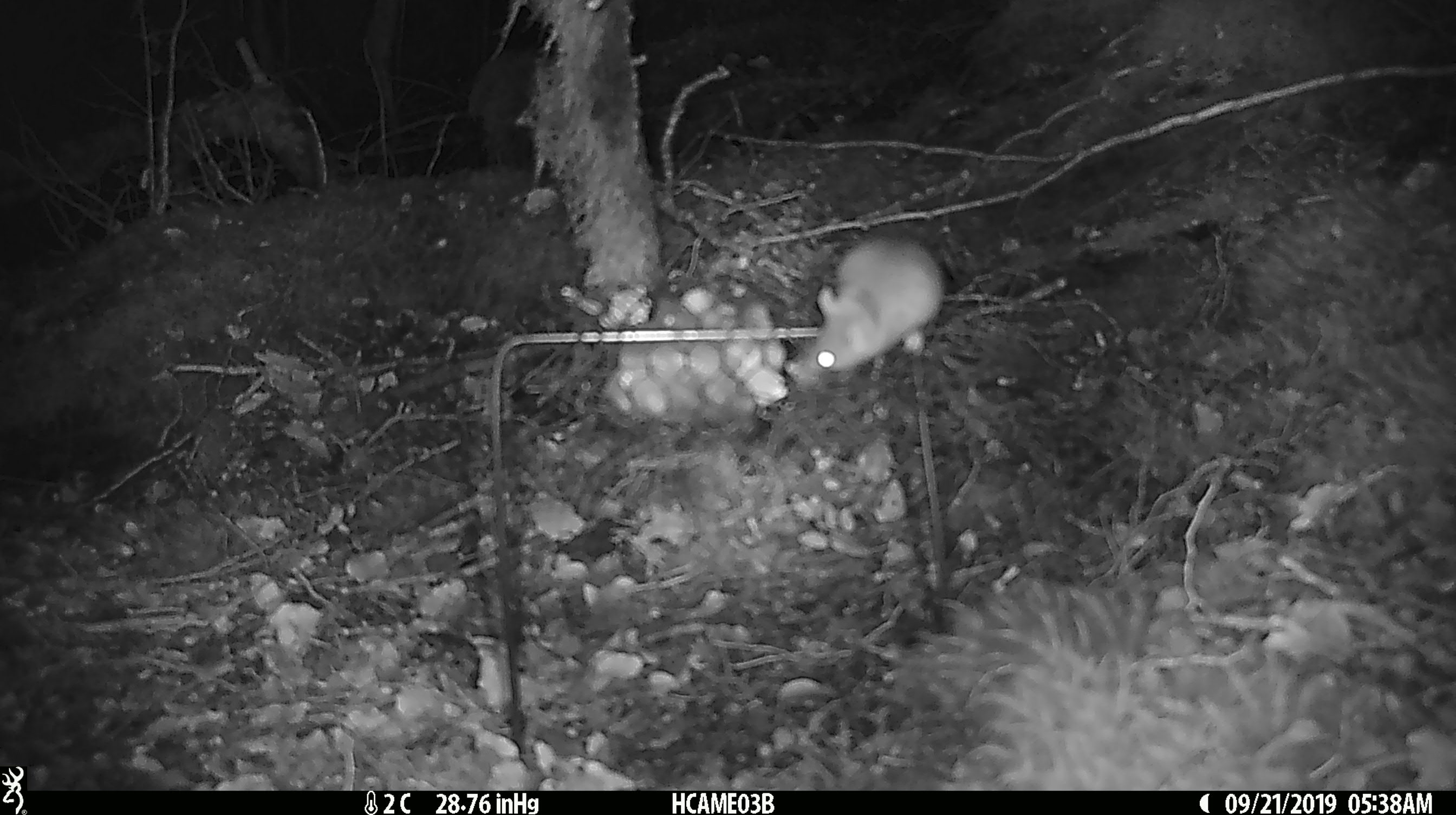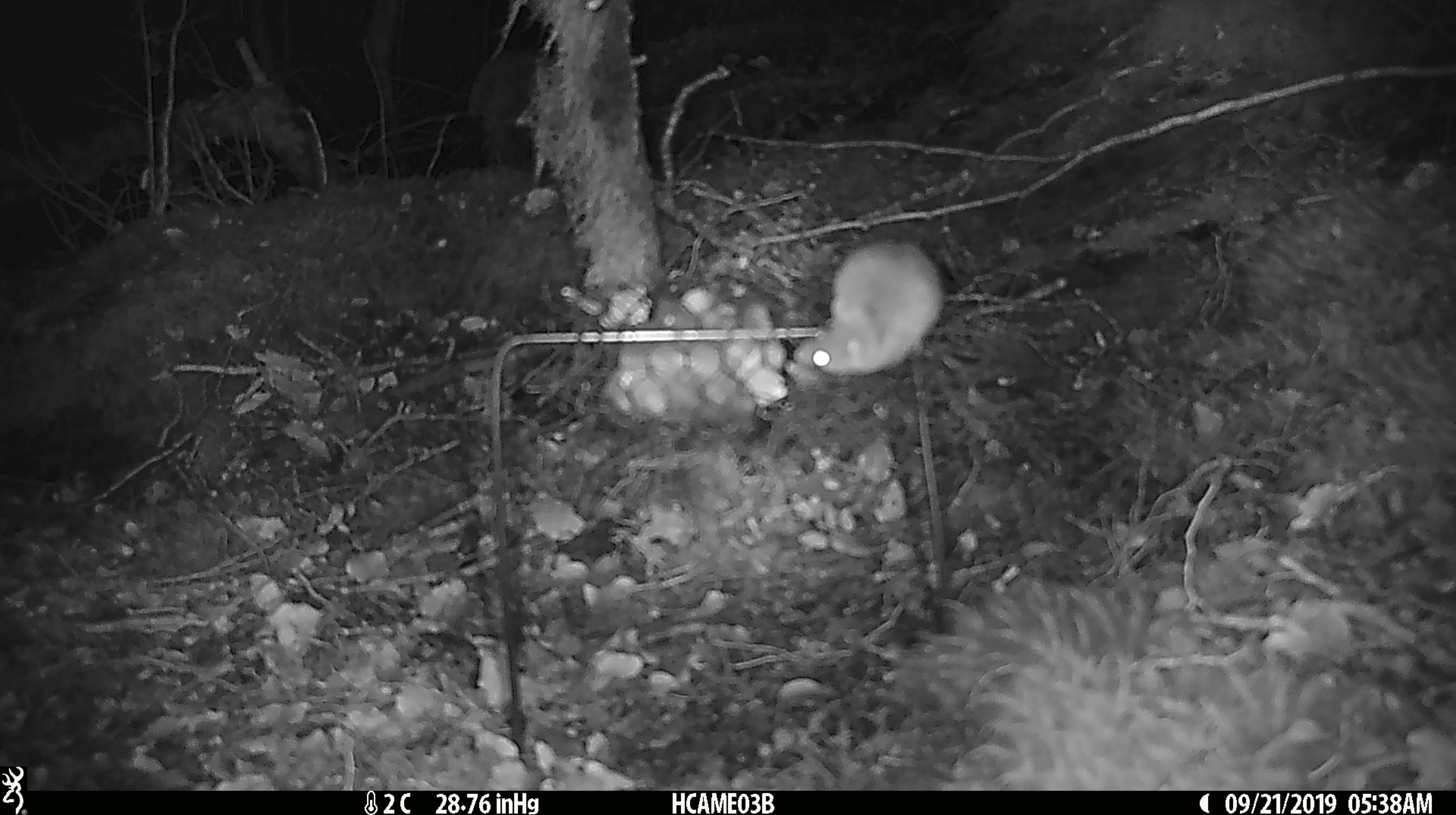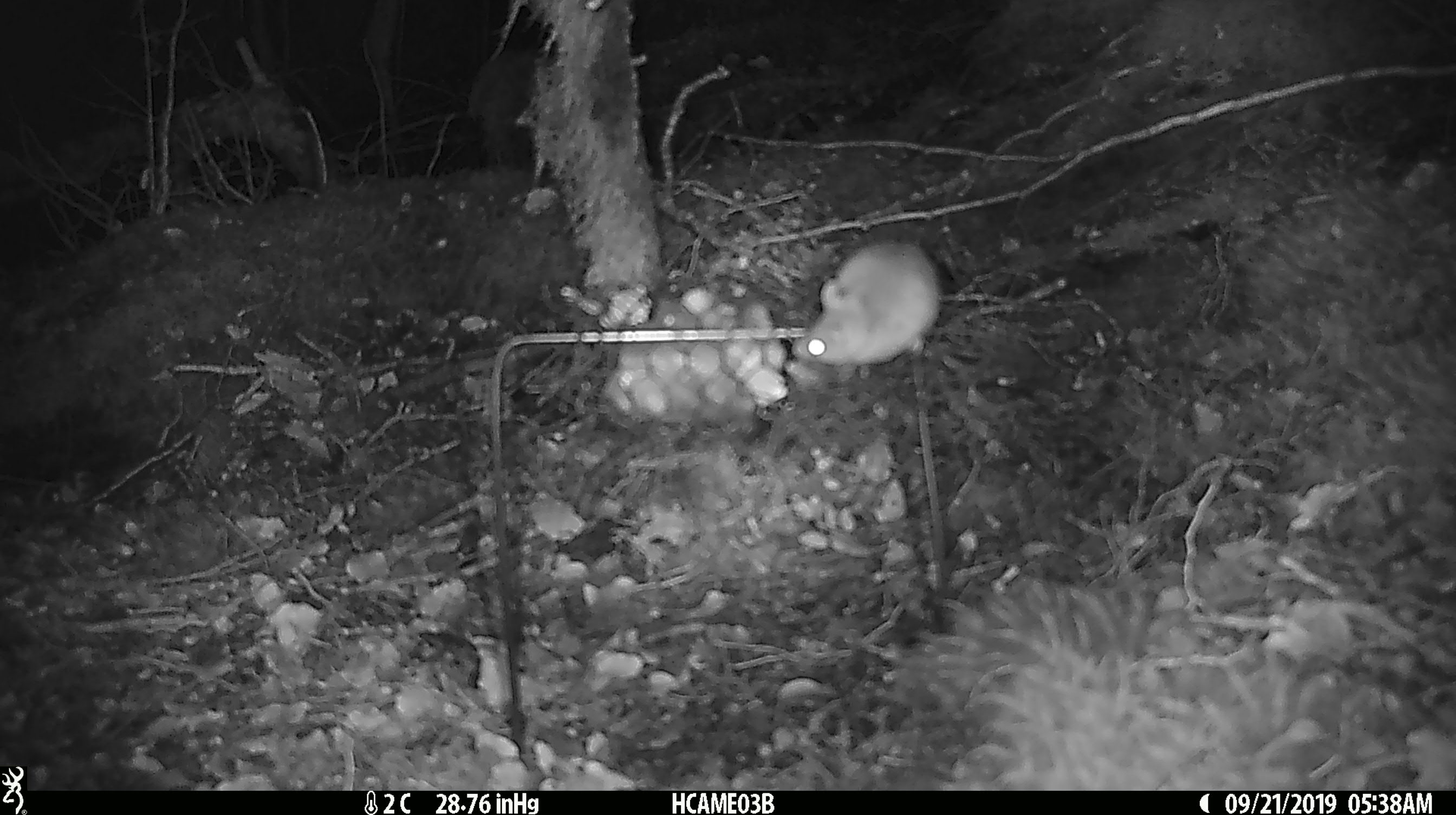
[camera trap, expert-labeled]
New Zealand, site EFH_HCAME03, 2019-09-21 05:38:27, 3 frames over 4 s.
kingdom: Animalia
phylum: Chordata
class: Mammalia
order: Rodentia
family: Muridae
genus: Mus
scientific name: Mus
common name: mouse